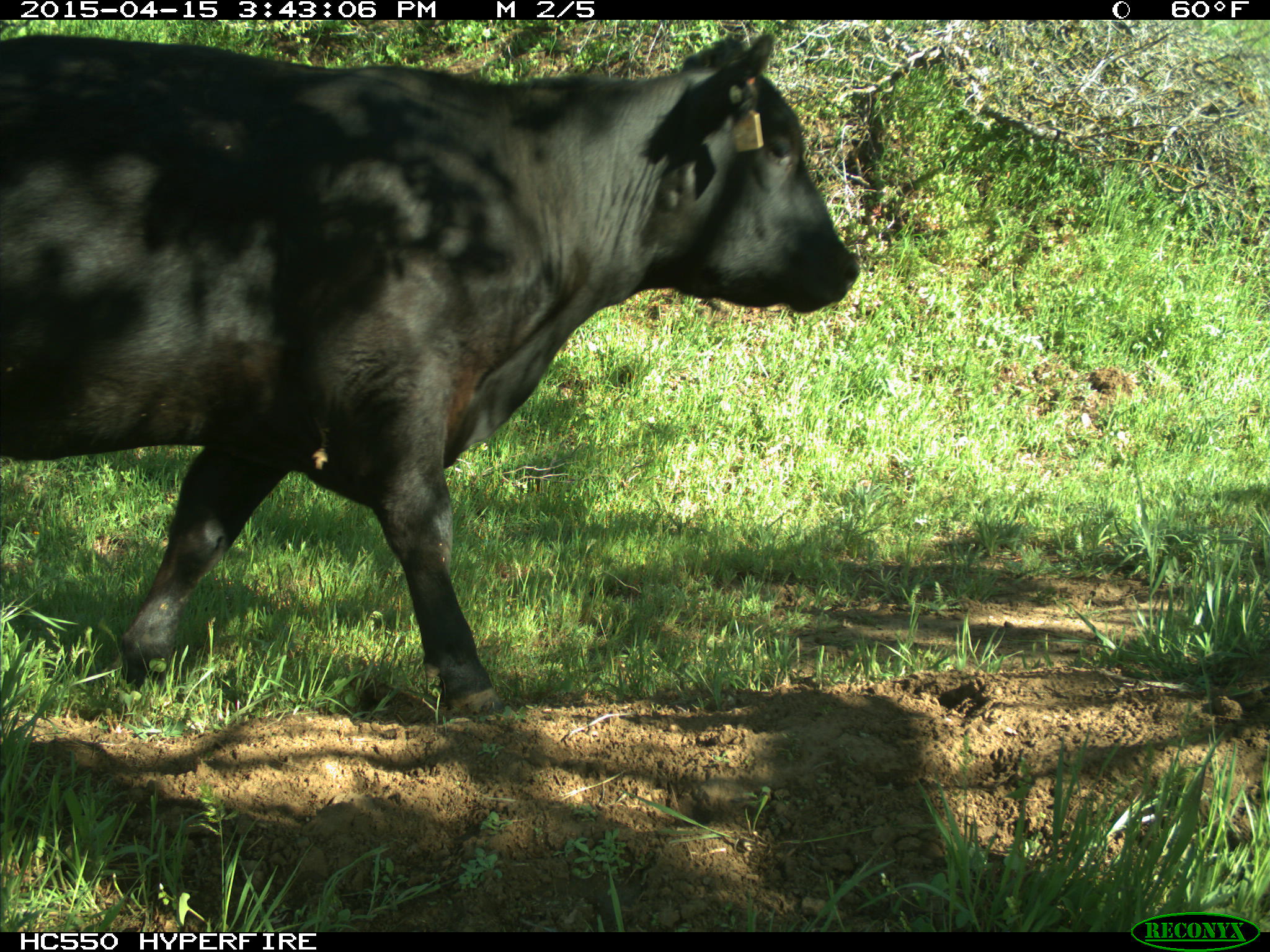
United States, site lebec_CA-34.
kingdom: Animalia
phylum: Chordata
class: Mammalia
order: Artiodactyla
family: Bovidae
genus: Bos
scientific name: Bos taurus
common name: domestic cow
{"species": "Bos taurus (domestic cow)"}